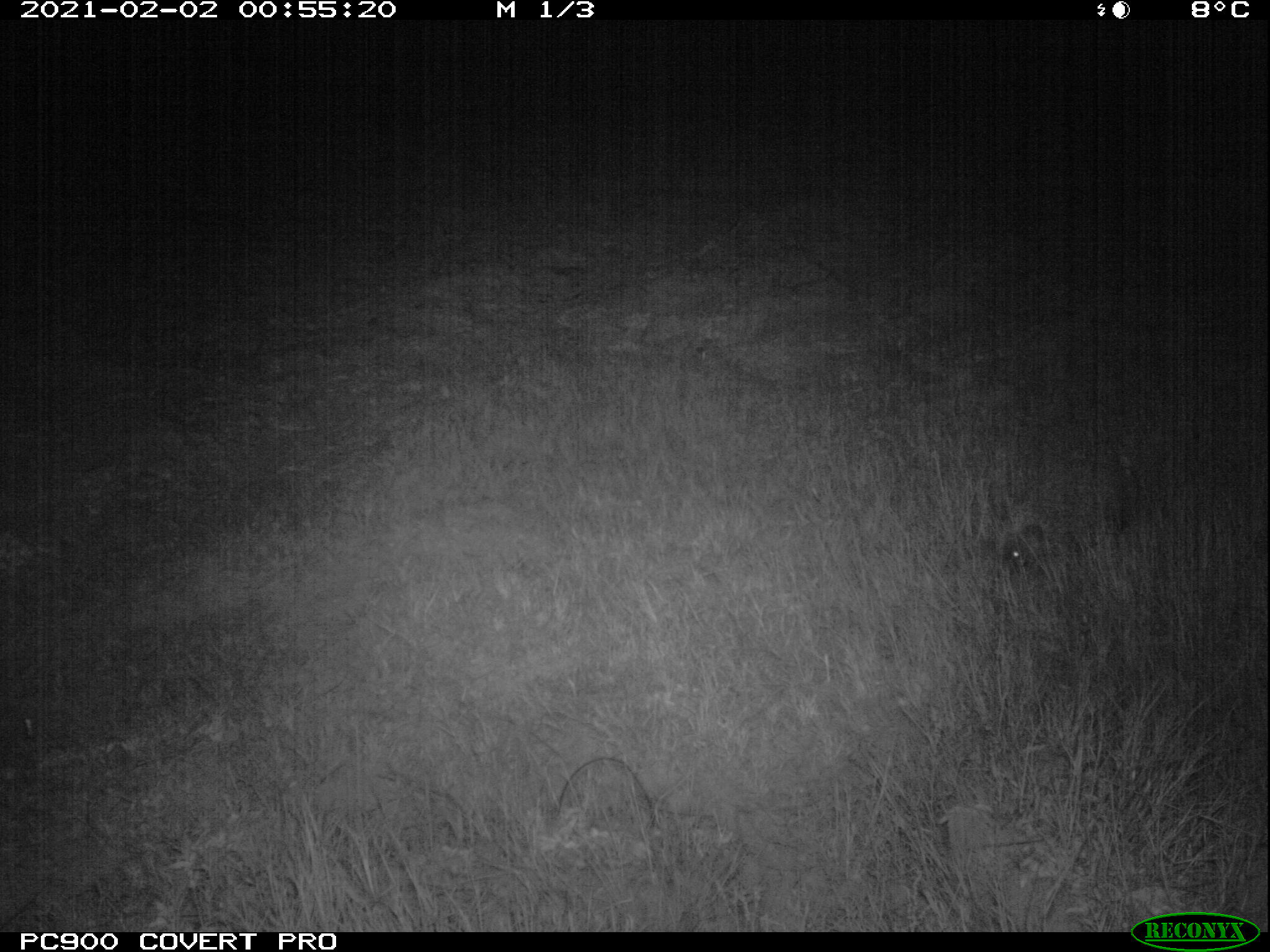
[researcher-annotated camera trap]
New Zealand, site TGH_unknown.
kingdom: Animalia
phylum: Chordata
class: Mammalia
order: Eulipotyphla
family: Erinaceidae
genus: Erinaceus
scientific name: Erinaceus europaeus europaeus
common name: european hedgehog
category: hedgehog